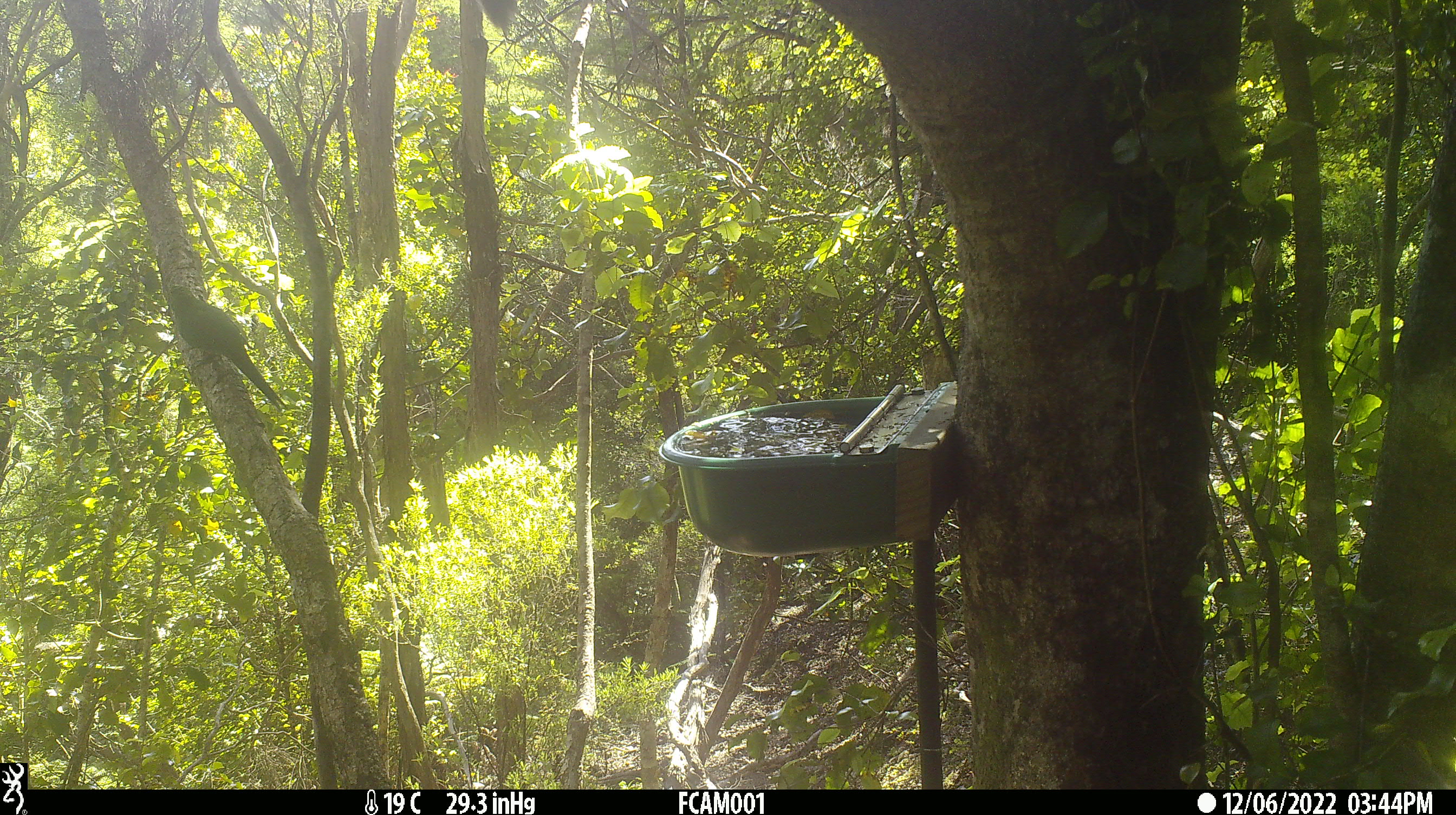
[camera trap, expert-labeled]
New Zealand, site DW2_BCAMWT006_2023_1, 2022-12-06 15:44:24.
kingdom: Animalia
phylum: Chordata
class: Aves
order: Psittaciformes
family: Psittaculidae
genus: Cyanoramphus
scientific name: Cyanoramphus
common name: parakeet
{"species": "parakeet (Cyanoramphus)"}